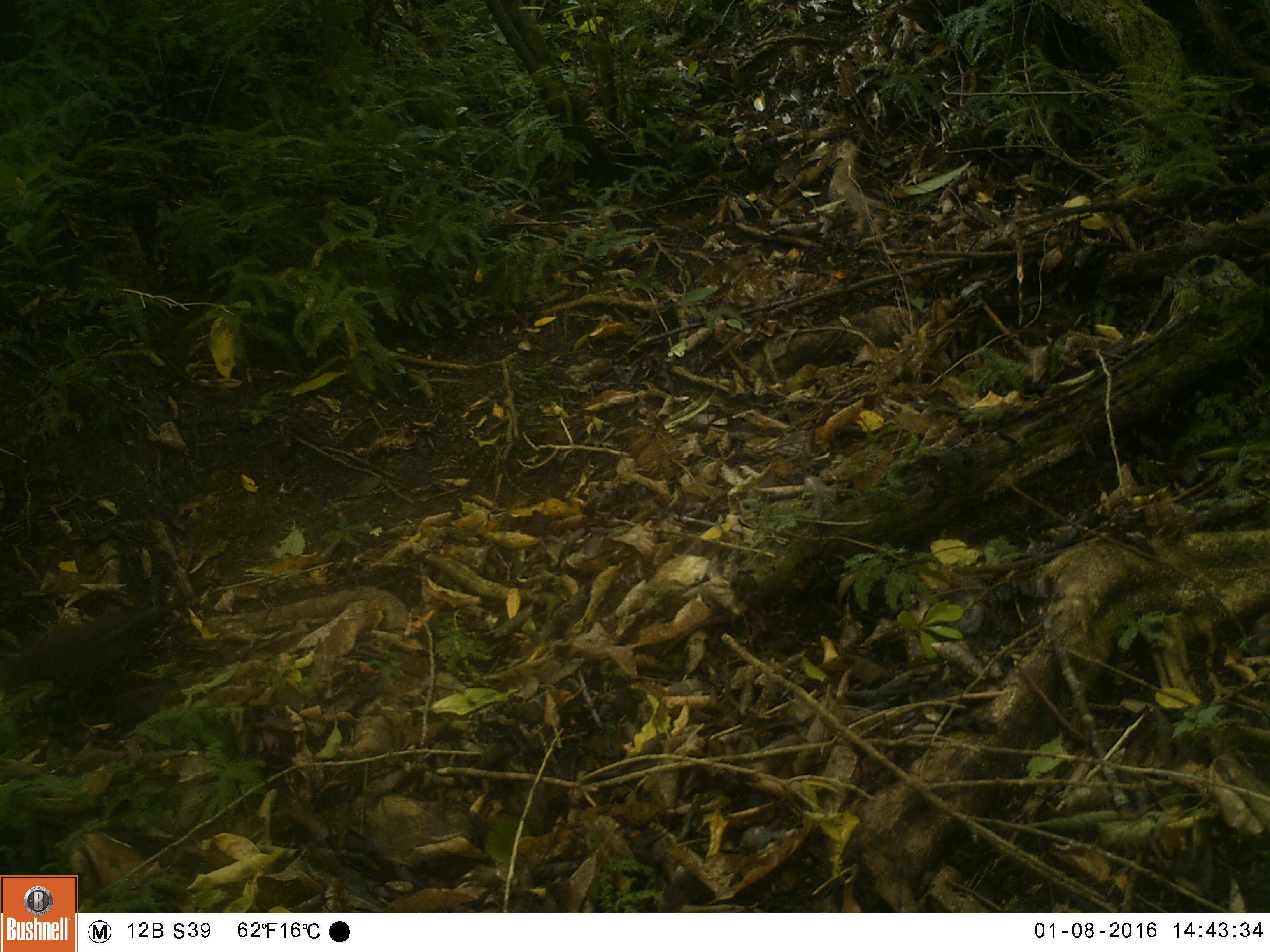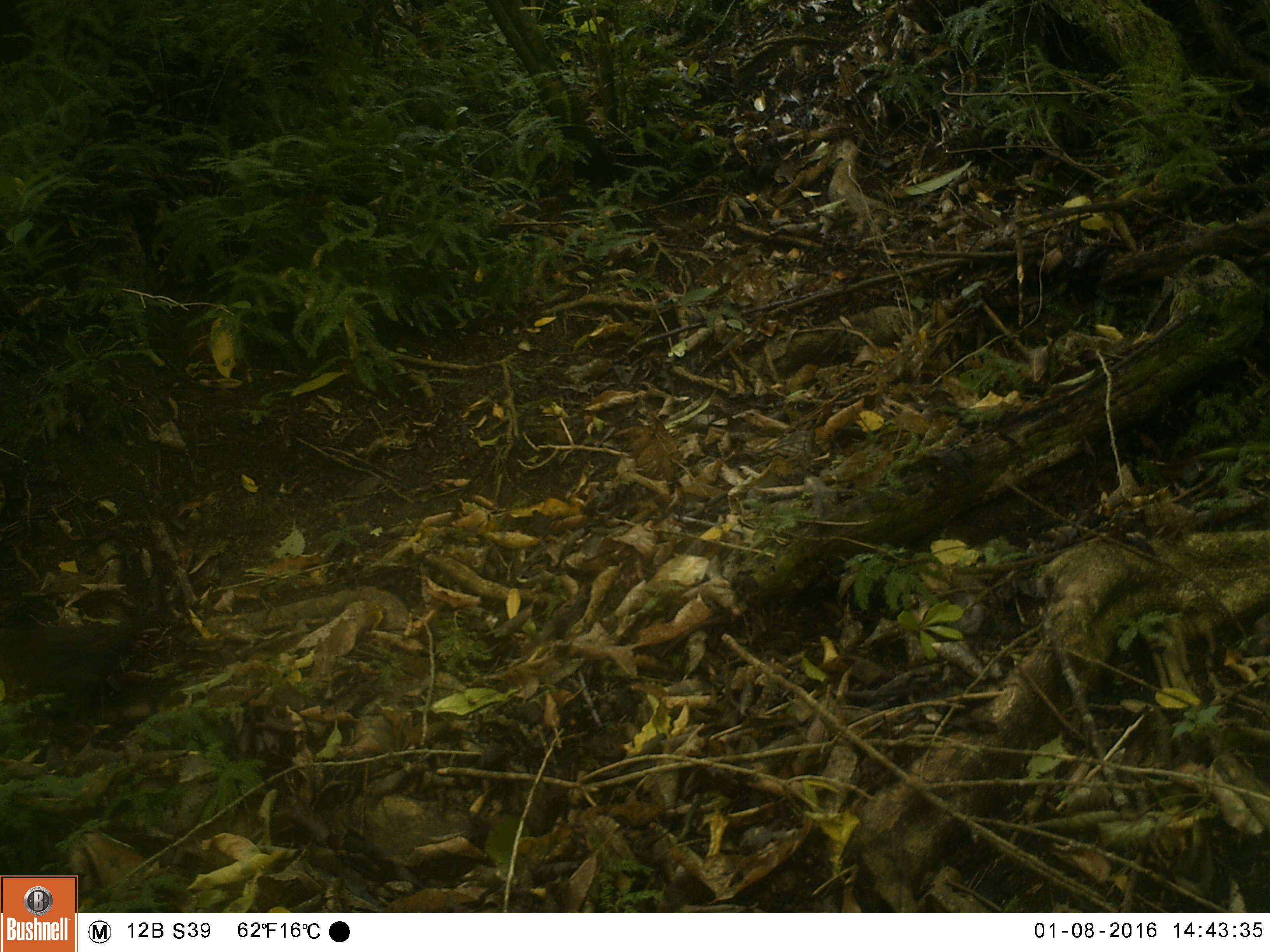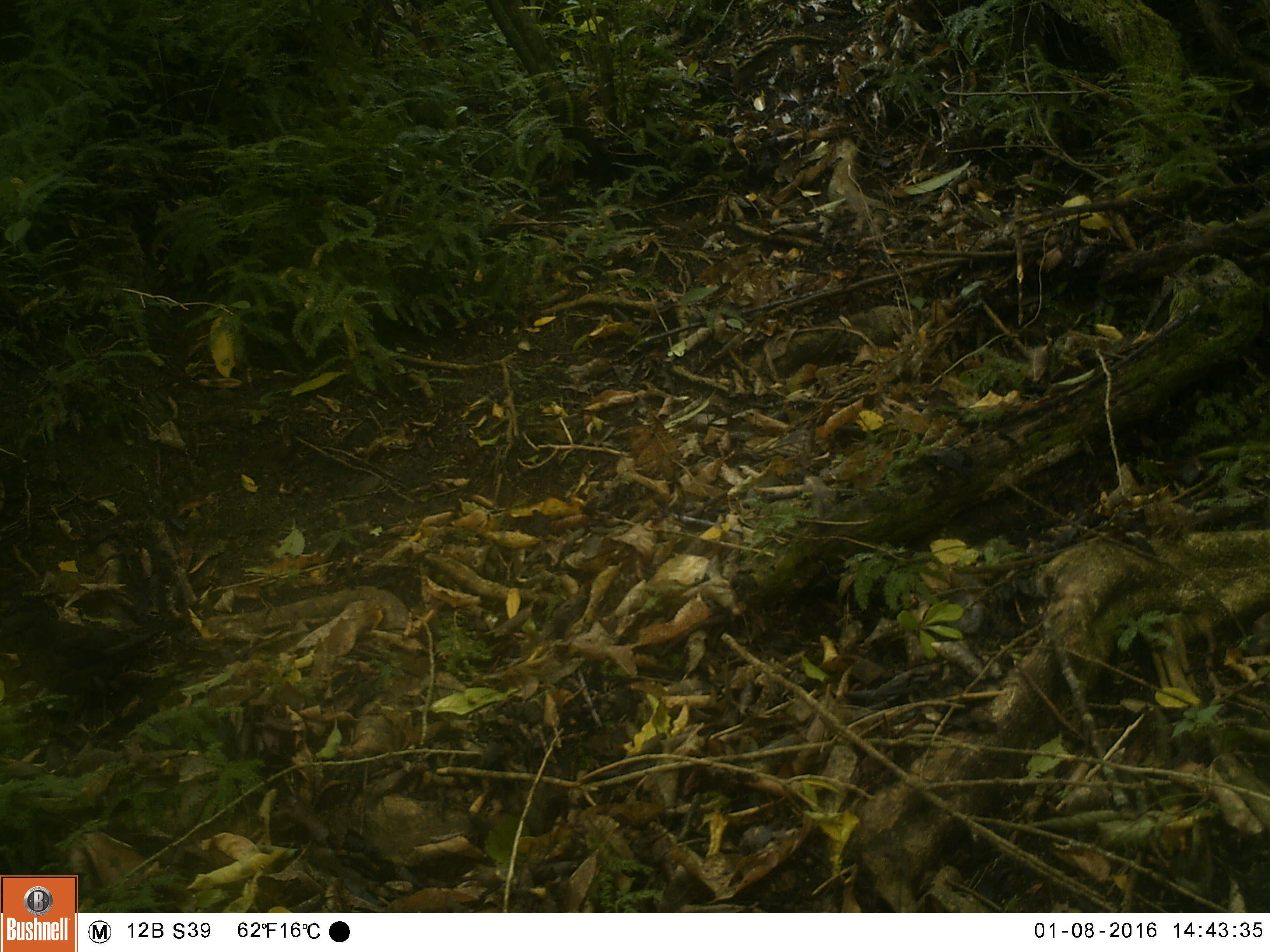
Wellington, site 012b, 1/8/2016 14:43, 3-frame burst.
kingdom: Animalia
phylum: Chordata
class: Aves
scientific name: Aves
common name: bird